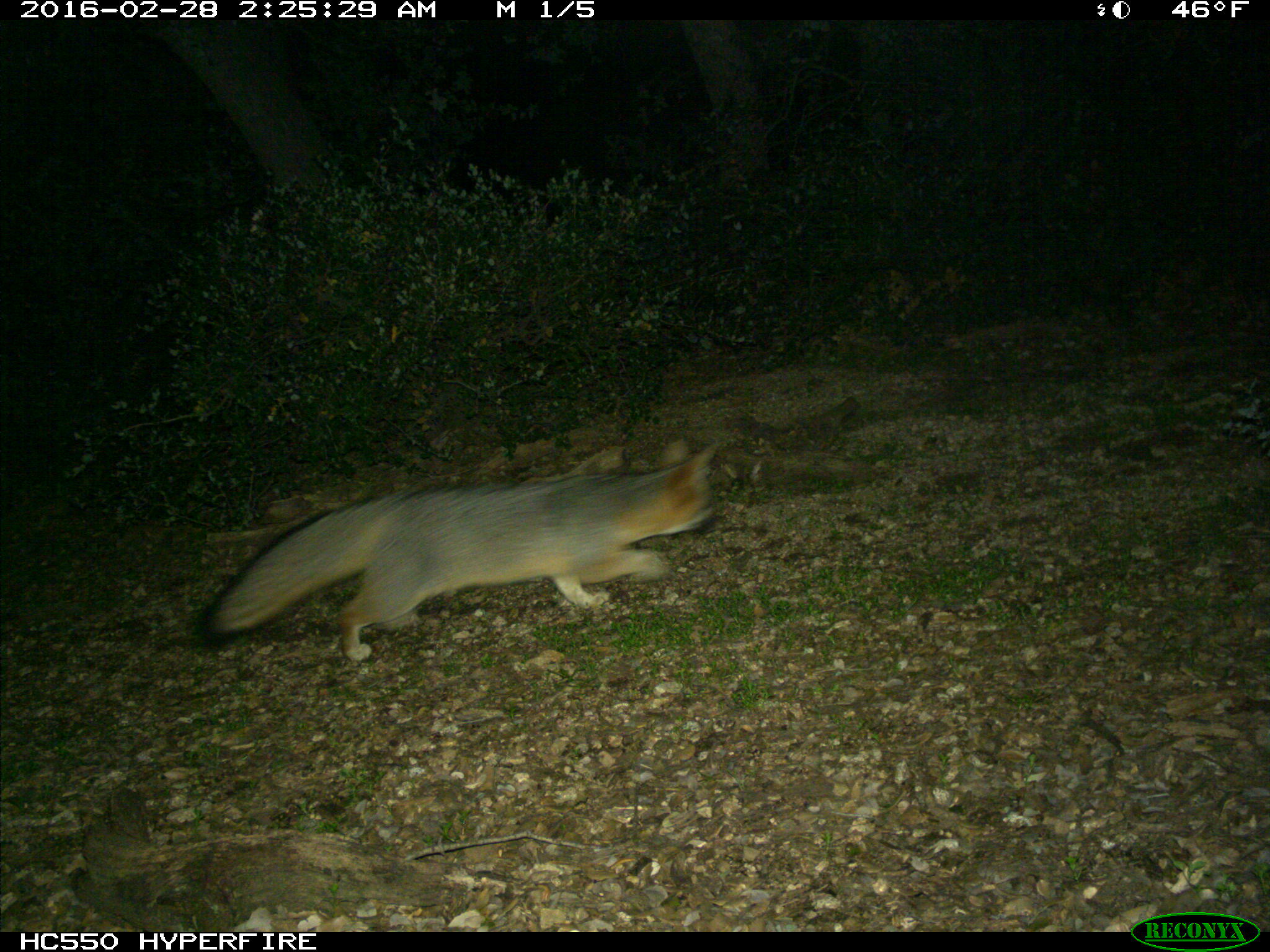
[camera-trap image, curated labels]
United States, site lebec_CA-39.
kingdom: Animalia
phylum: Chordata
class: Mammalia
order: Carnivora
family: Canidae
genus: Urocyon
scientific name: Urocyon cinereoargenteus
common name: gray fox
Urocyon cinereoargenteus (gray fox).